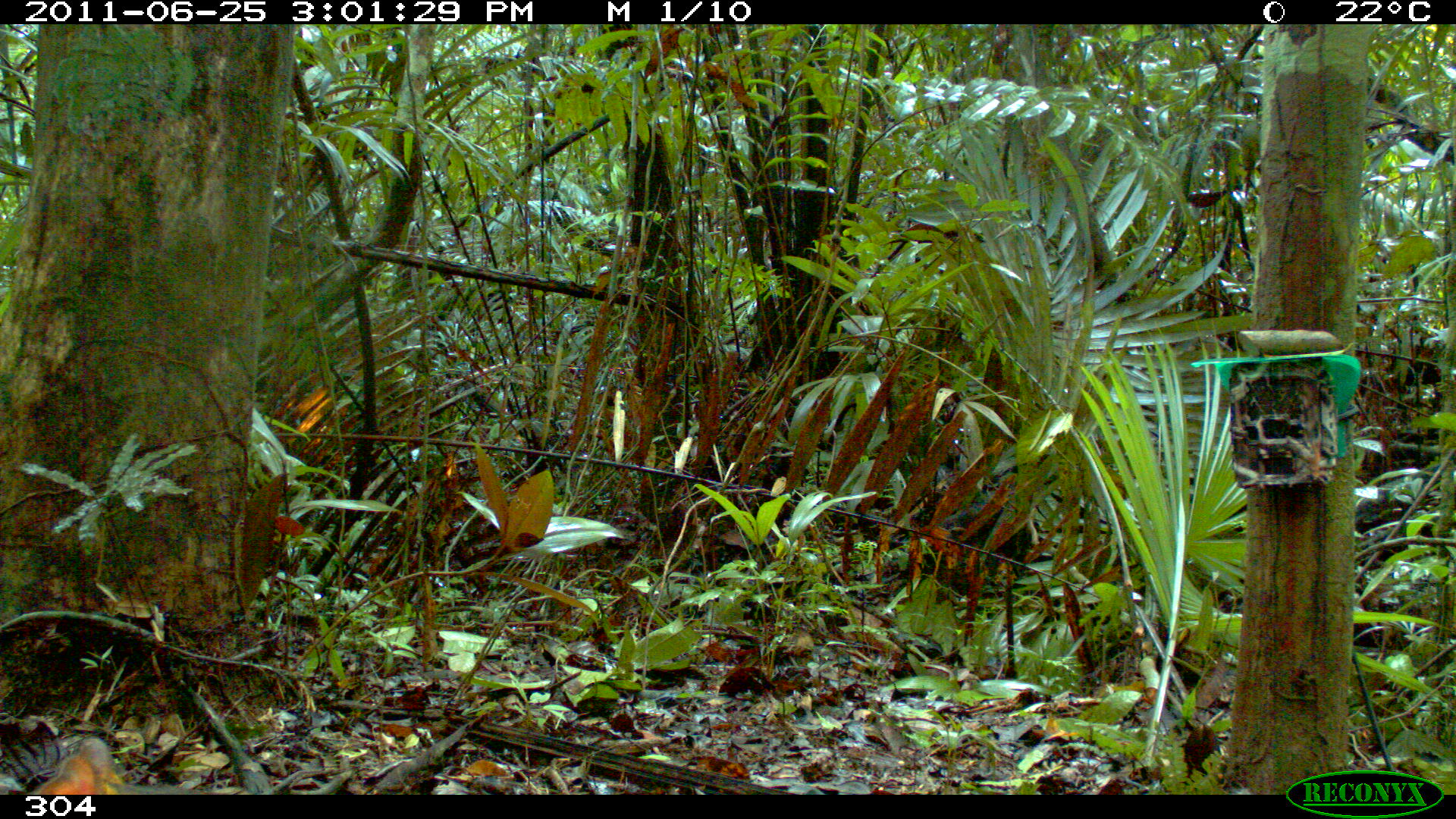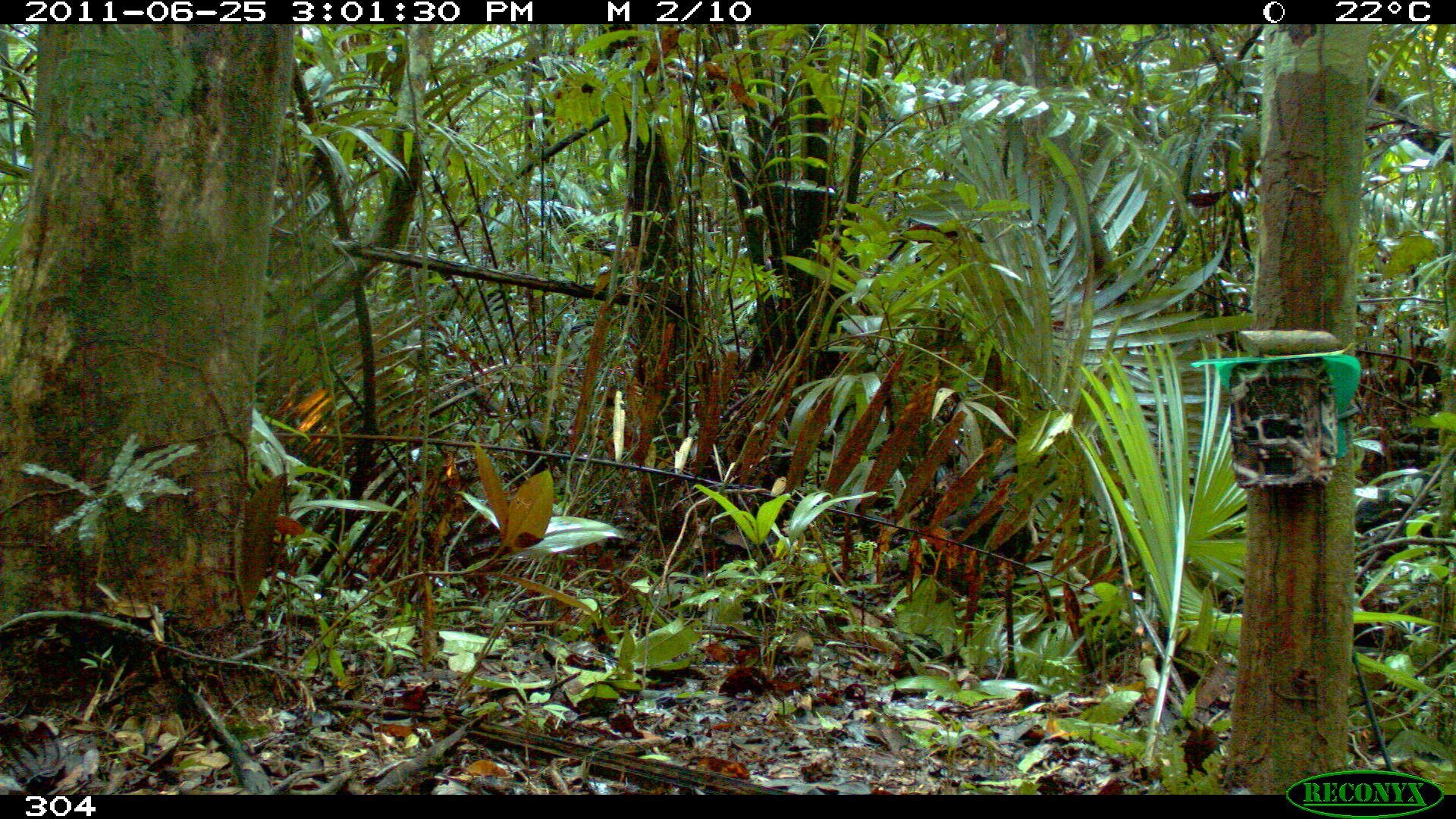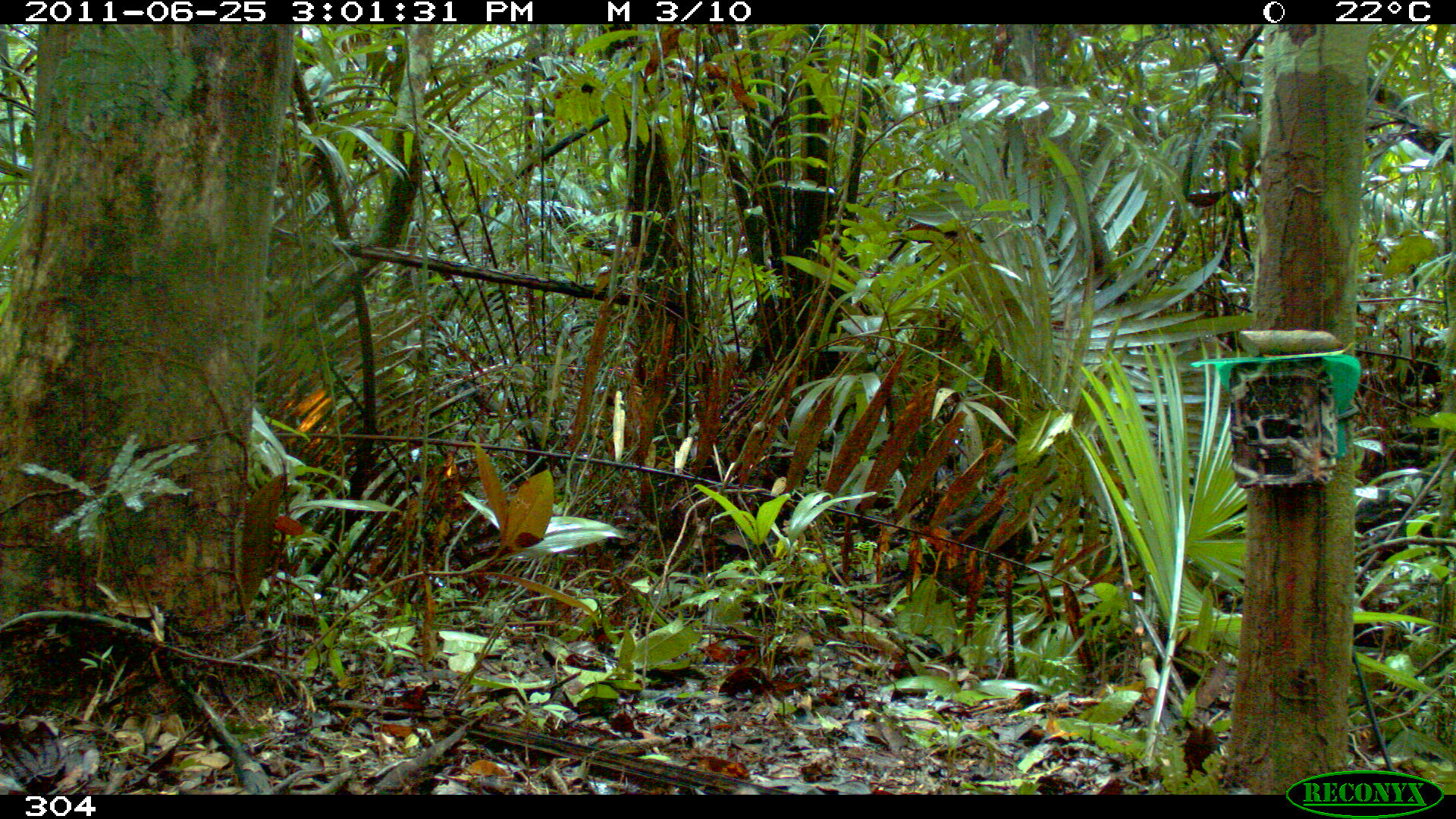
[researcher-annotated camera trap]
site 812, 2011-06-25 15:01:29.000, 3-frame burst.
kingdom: Animalia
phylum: Chordata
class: Mammalia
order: Rodentia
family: Dasyproctidae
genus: Dasyprocta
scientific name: Dasyprocta punctata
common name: central american agouti